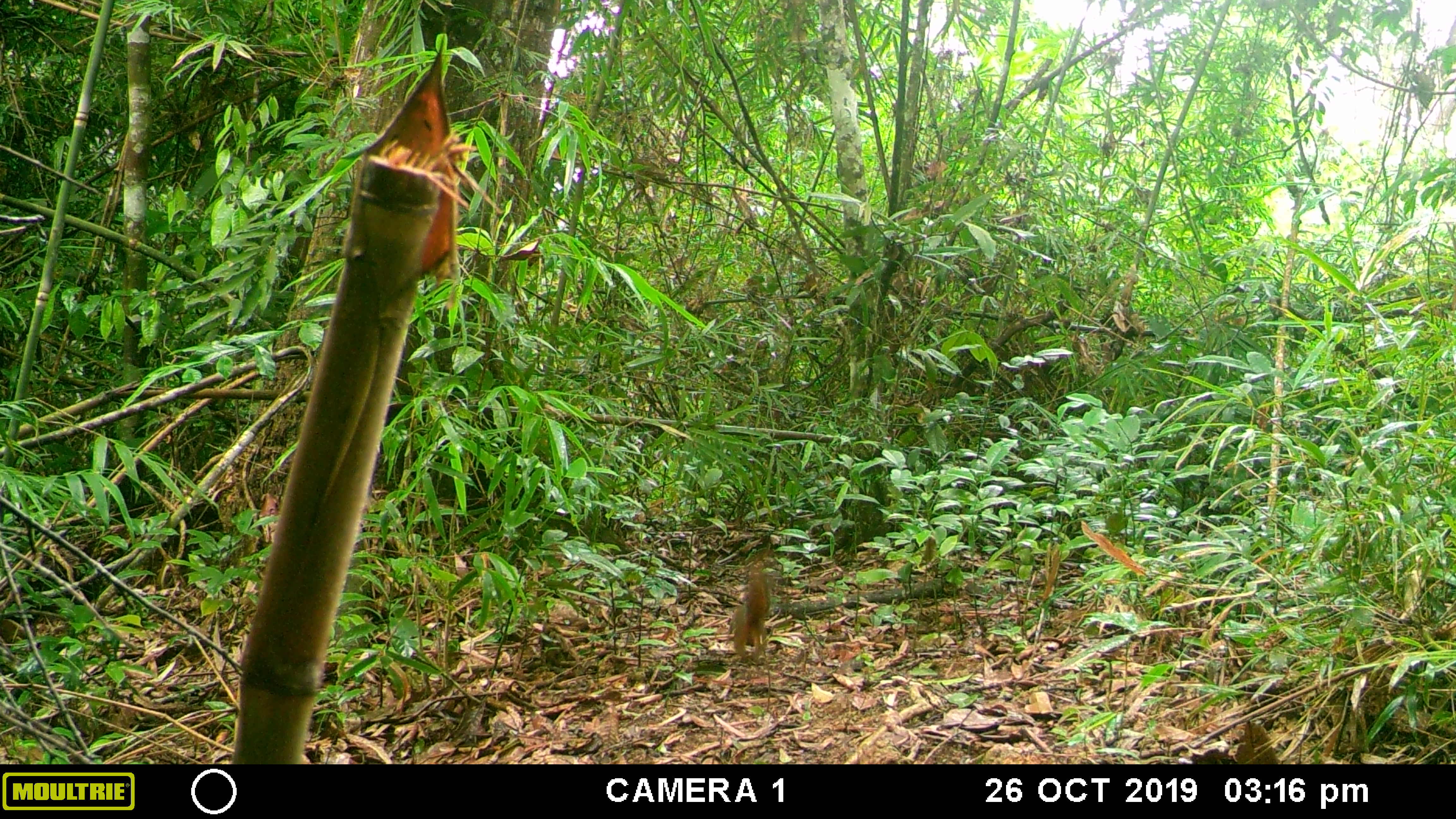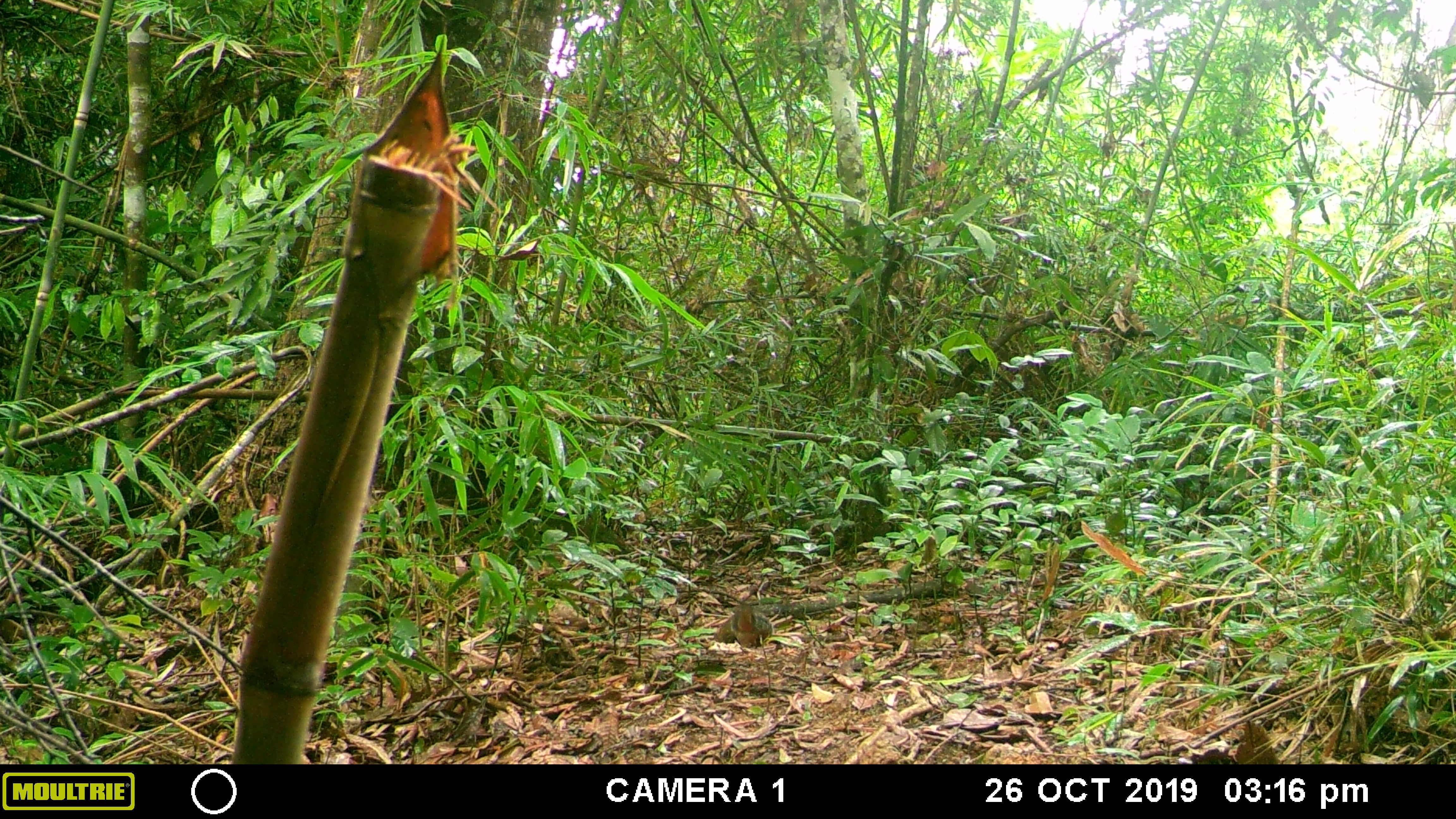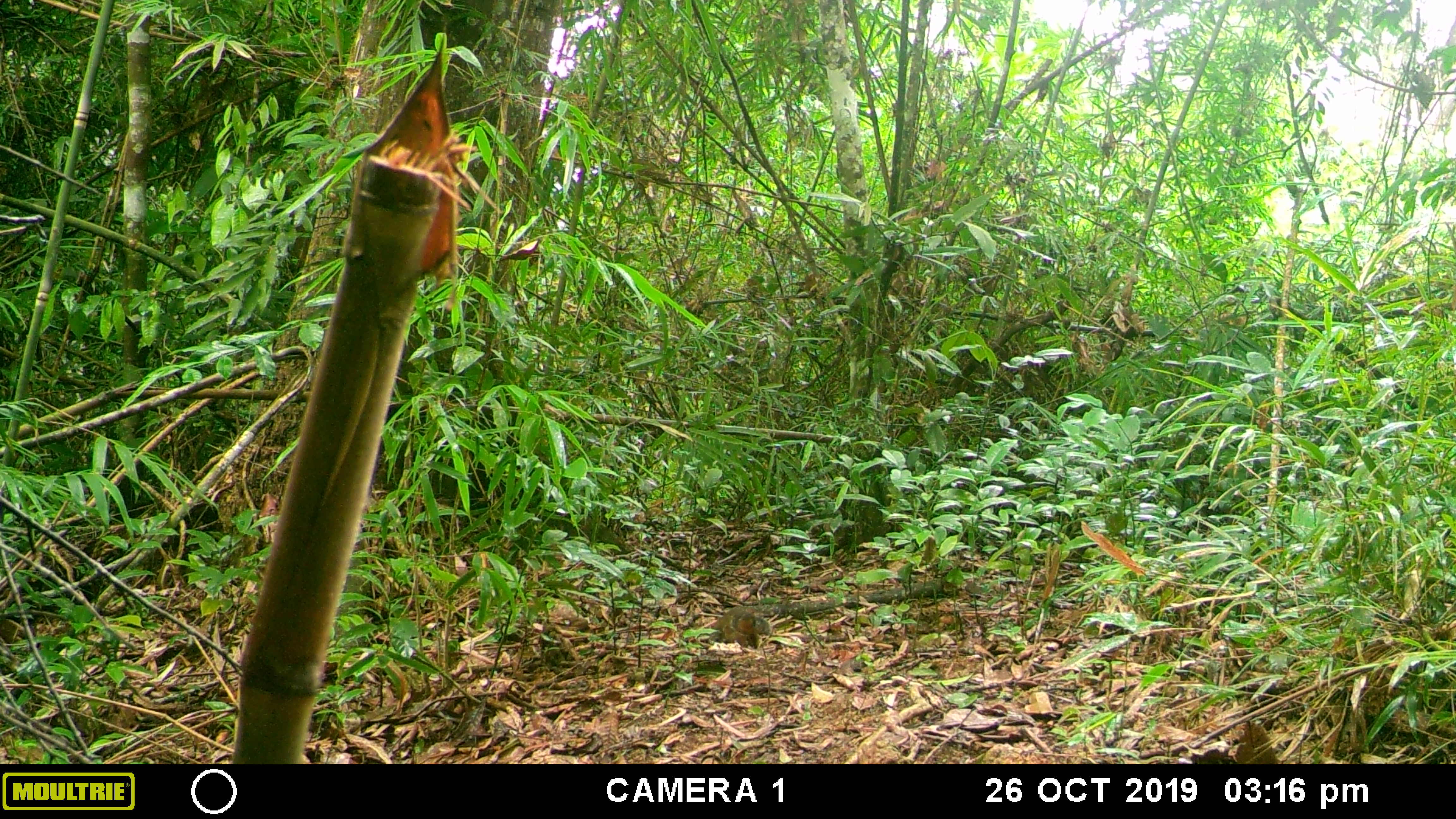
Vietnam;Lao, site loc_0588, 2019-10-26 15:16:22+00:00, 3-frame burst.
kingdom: Animalia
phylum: Chordata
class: Mammalia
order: Rodentia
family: Sciuridae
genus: Dremomys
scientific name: Dremomys rufigenis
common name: red-cheeked squirrel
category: red cheeked squirrel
Red cheeked squirrel (red-cheeked squirrel) (Dremomys rufigenis). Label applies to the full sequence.